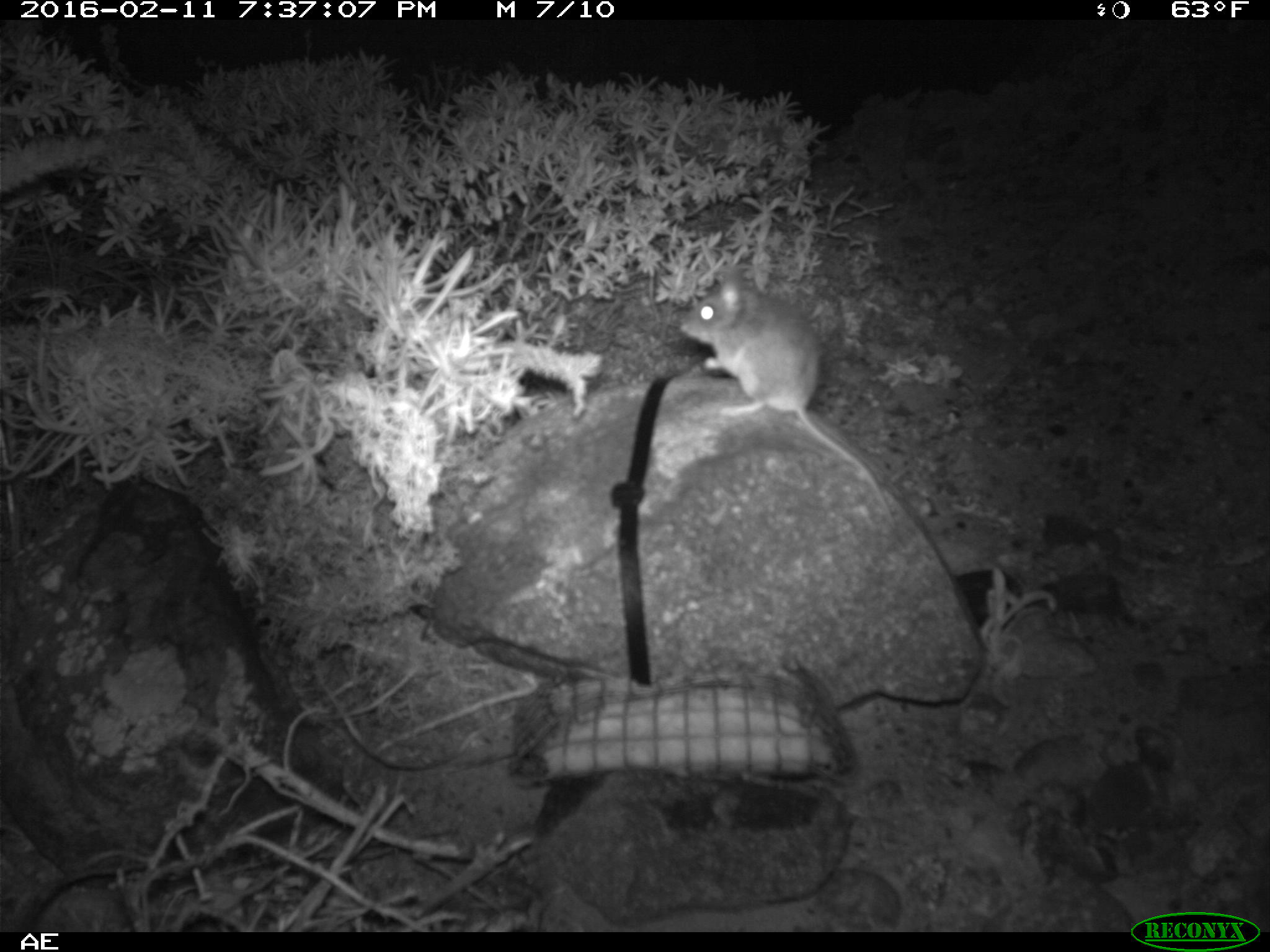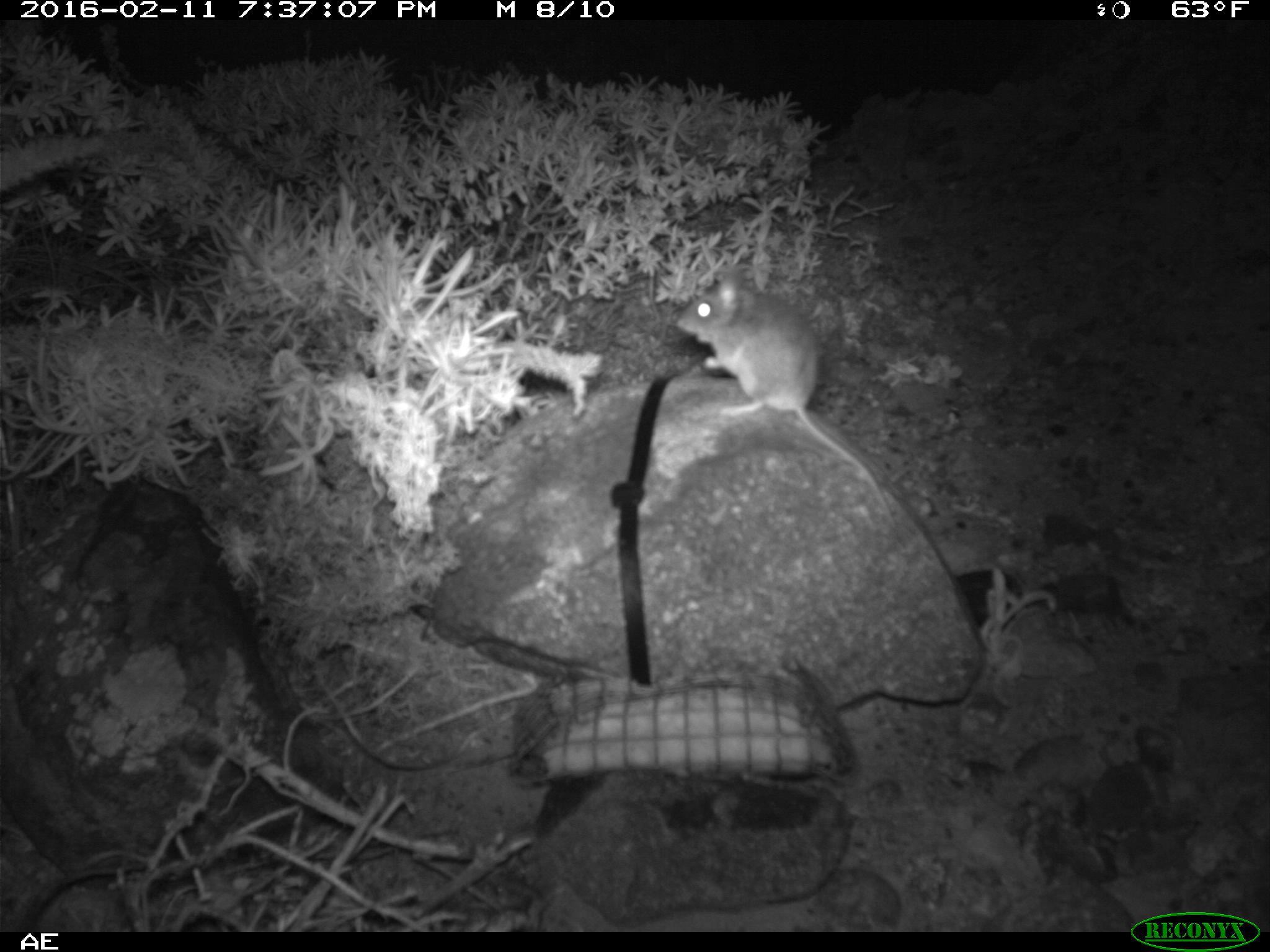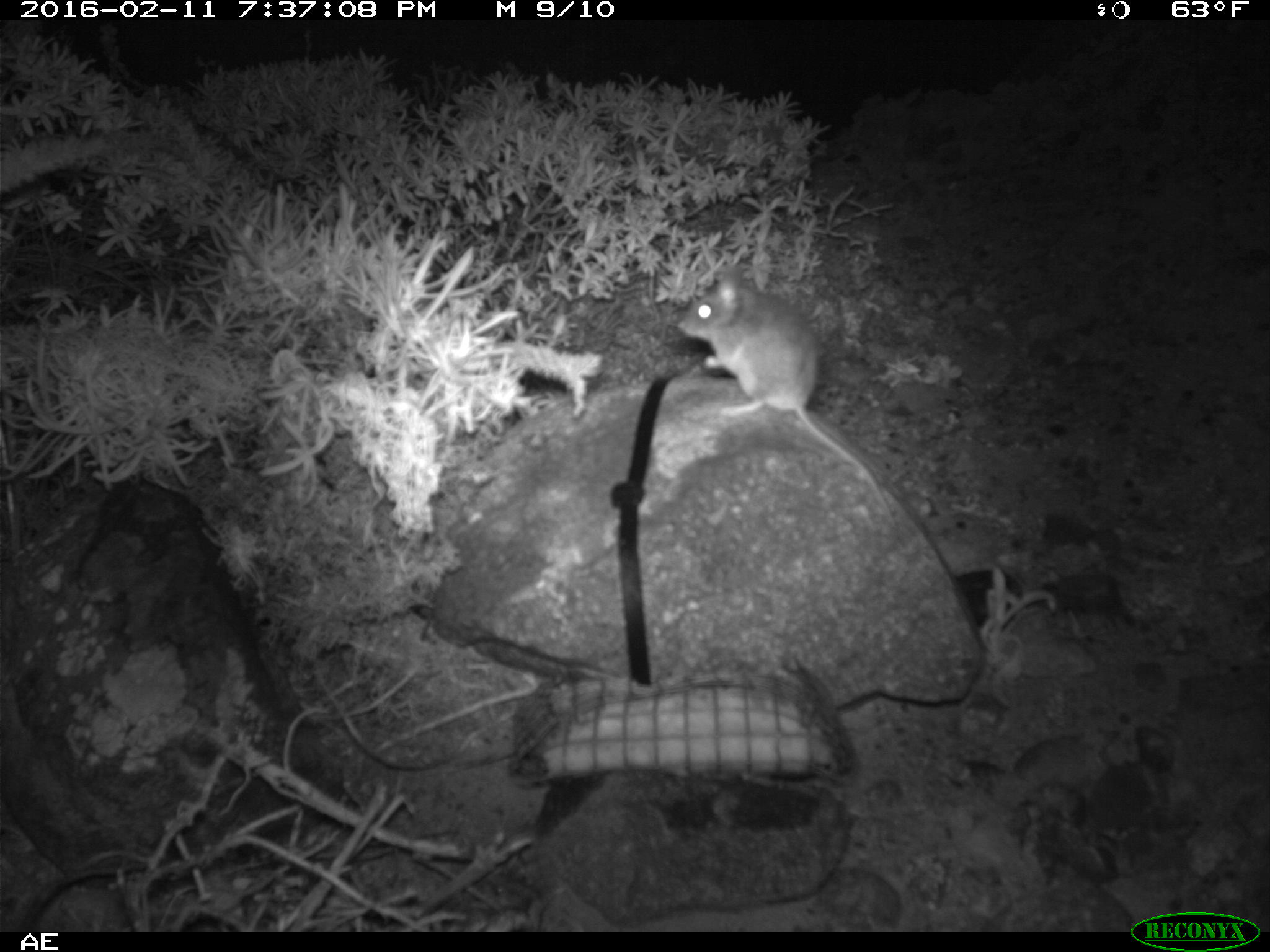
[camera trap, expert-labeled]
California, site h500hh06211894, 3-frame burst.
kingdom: Animalia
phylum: Chordata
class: Mammalia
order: Rodentia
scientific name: Rodentia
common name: rodent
Rodent (Rodentia).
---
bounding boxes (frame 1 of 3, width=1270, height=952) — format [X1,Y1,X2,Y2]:
rodent: [676,271,891,520]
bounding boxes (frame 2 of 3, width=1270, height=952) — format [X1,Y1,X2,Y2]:
rodent: [677,271,892,516]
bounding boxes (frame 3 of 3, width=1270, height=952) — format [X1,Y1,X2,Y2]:
rodent: [677,264,898,528]